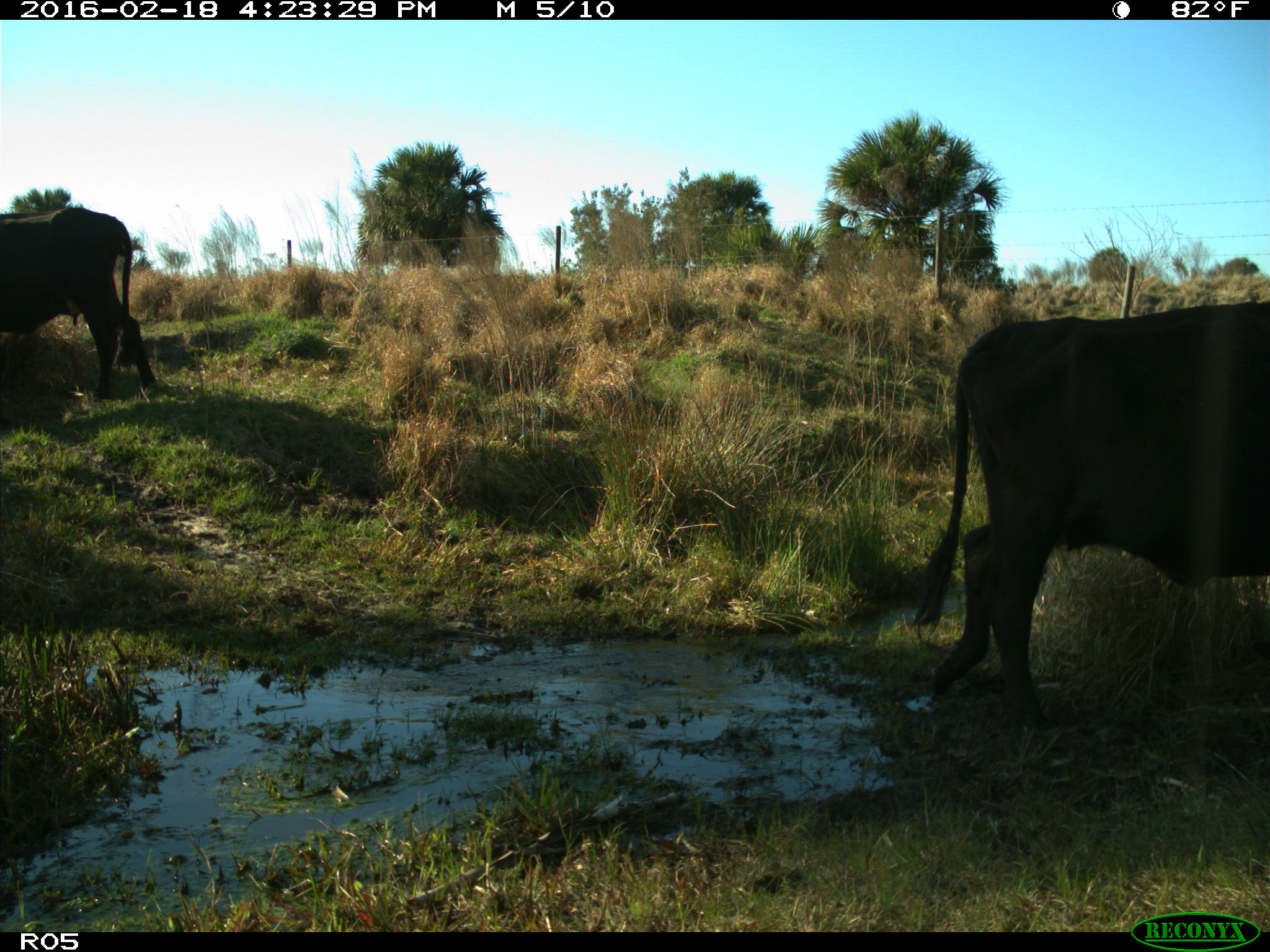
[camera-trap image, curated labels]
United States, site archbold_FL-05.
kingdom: Animalia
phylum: Chordata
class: Mammalia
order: Artiodactyla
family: Bovidae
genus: Bos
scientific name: Bos taurus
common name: domestic cow